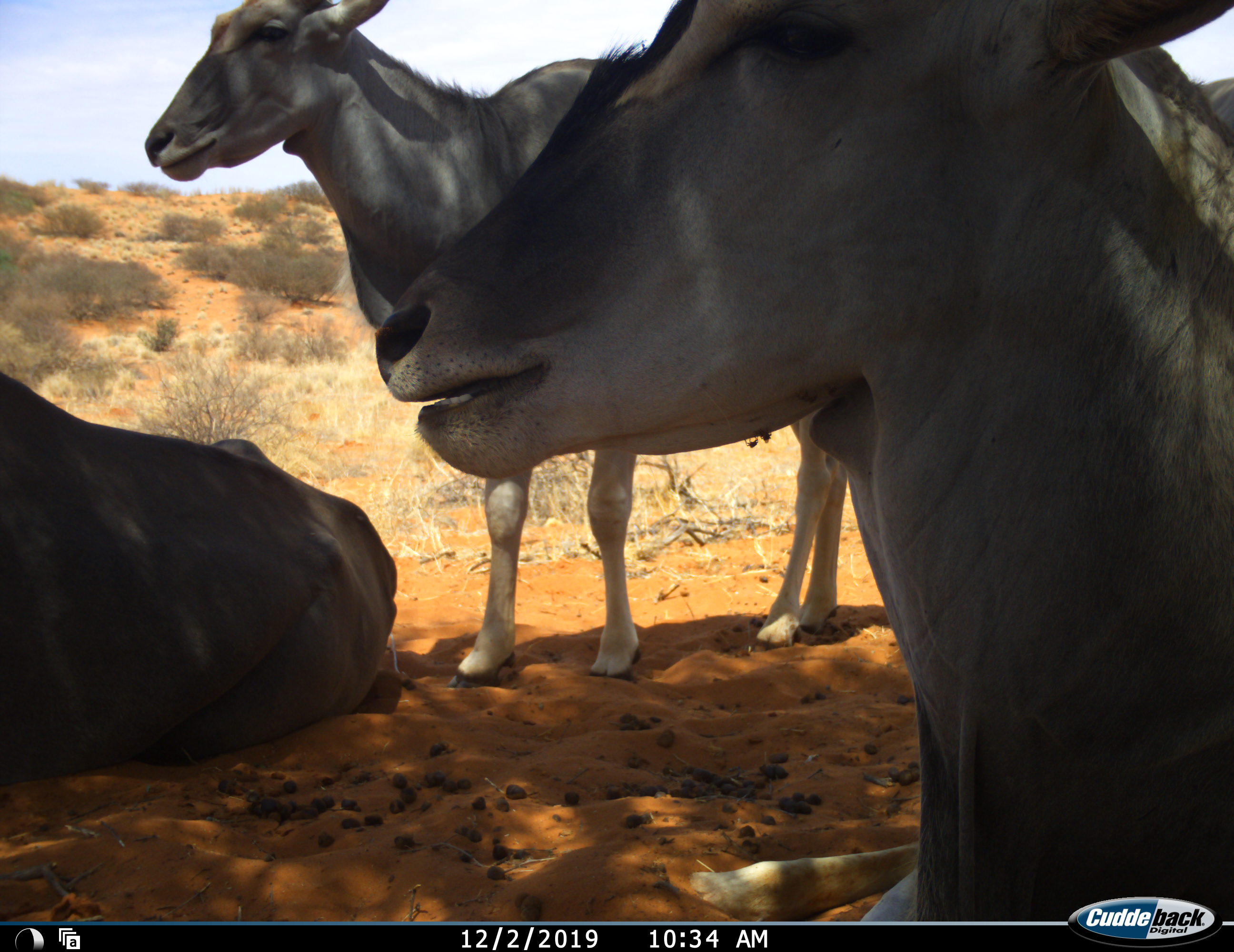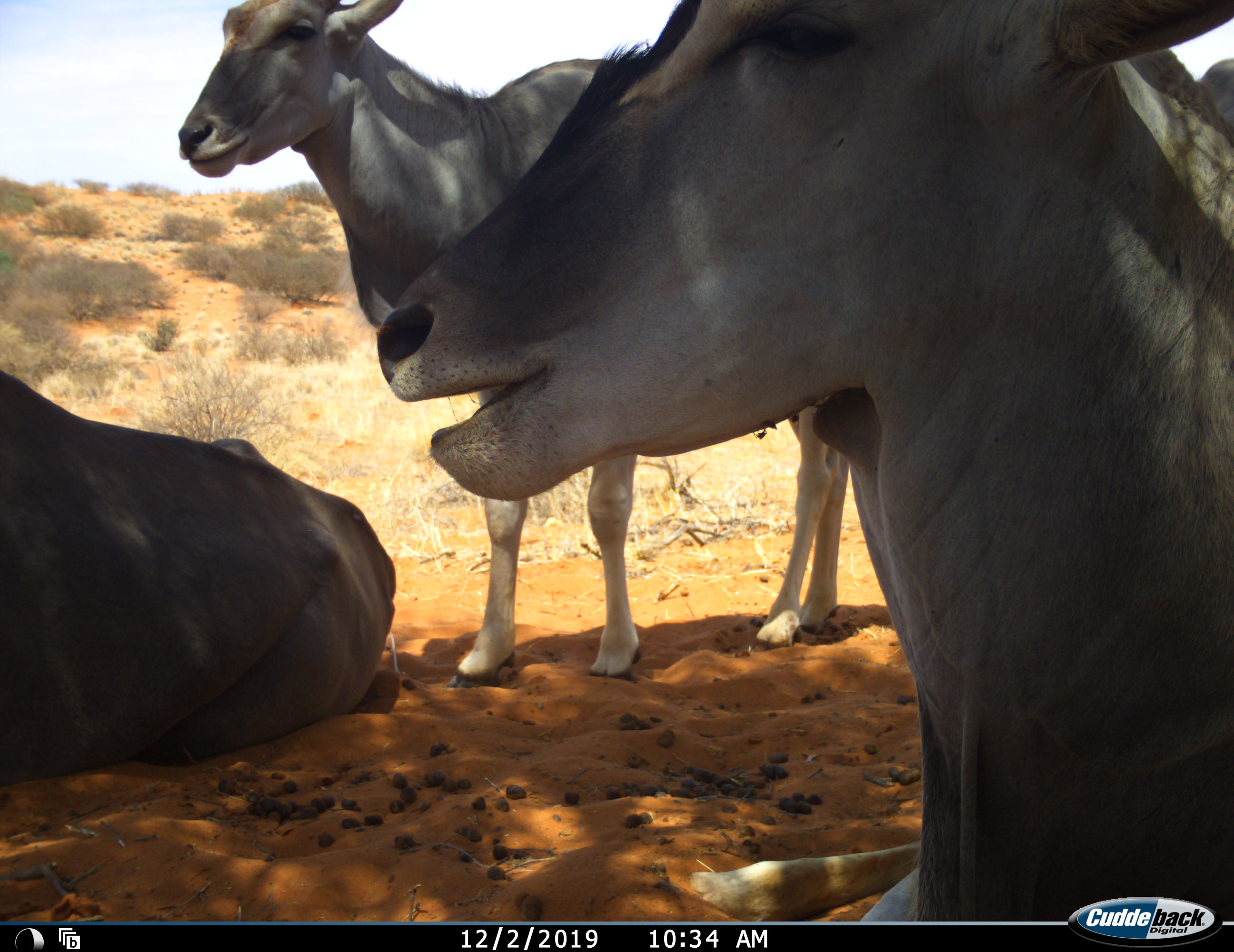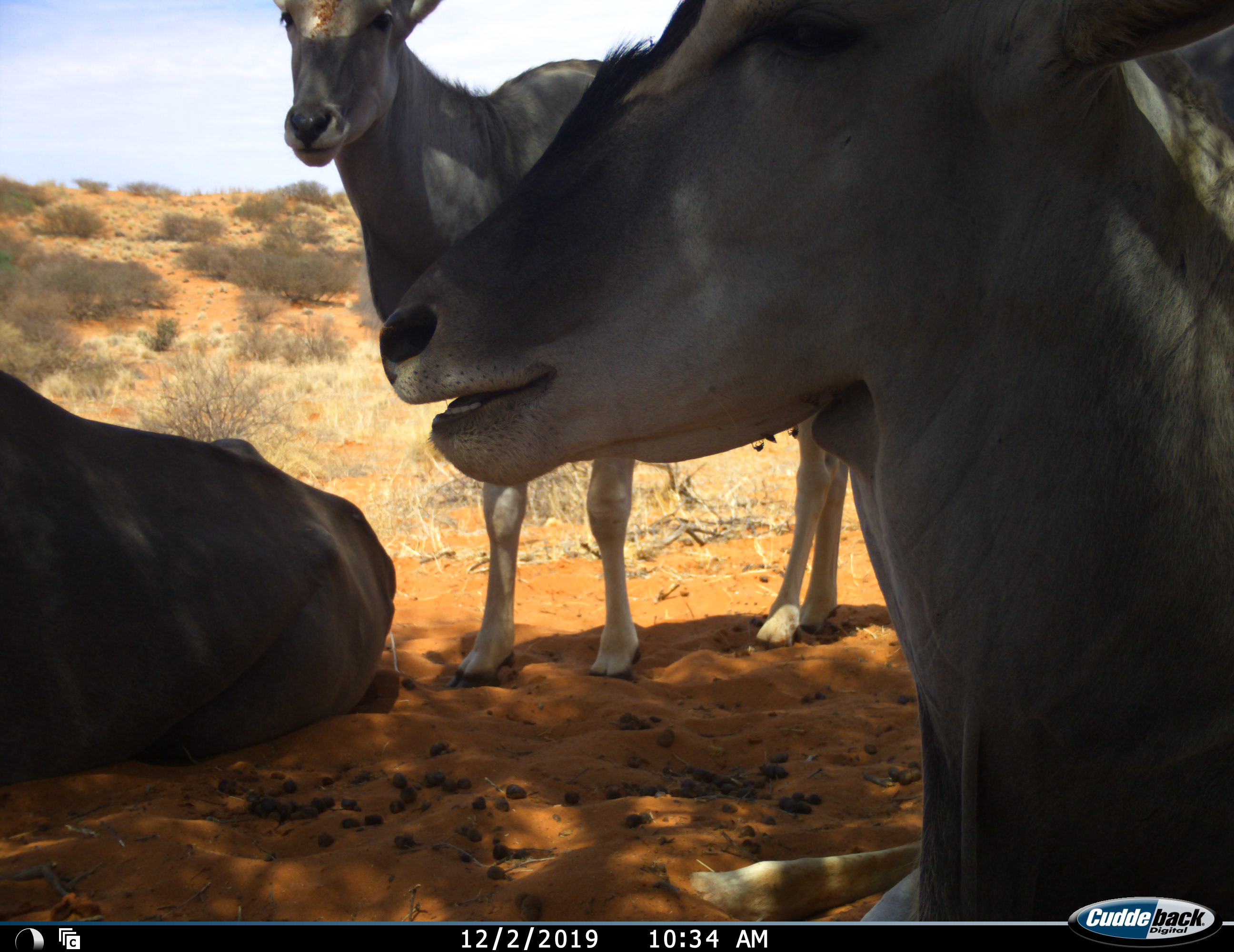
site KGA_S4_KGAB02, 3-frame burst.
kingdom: Animalia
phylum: Chordata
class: Mammalia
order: Artiodactyla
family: Bovidae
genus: Tragelaphus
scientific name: Tragelaphus oryx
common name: eland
Eland (Tragelaphus oryx), count 3. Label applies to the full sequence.